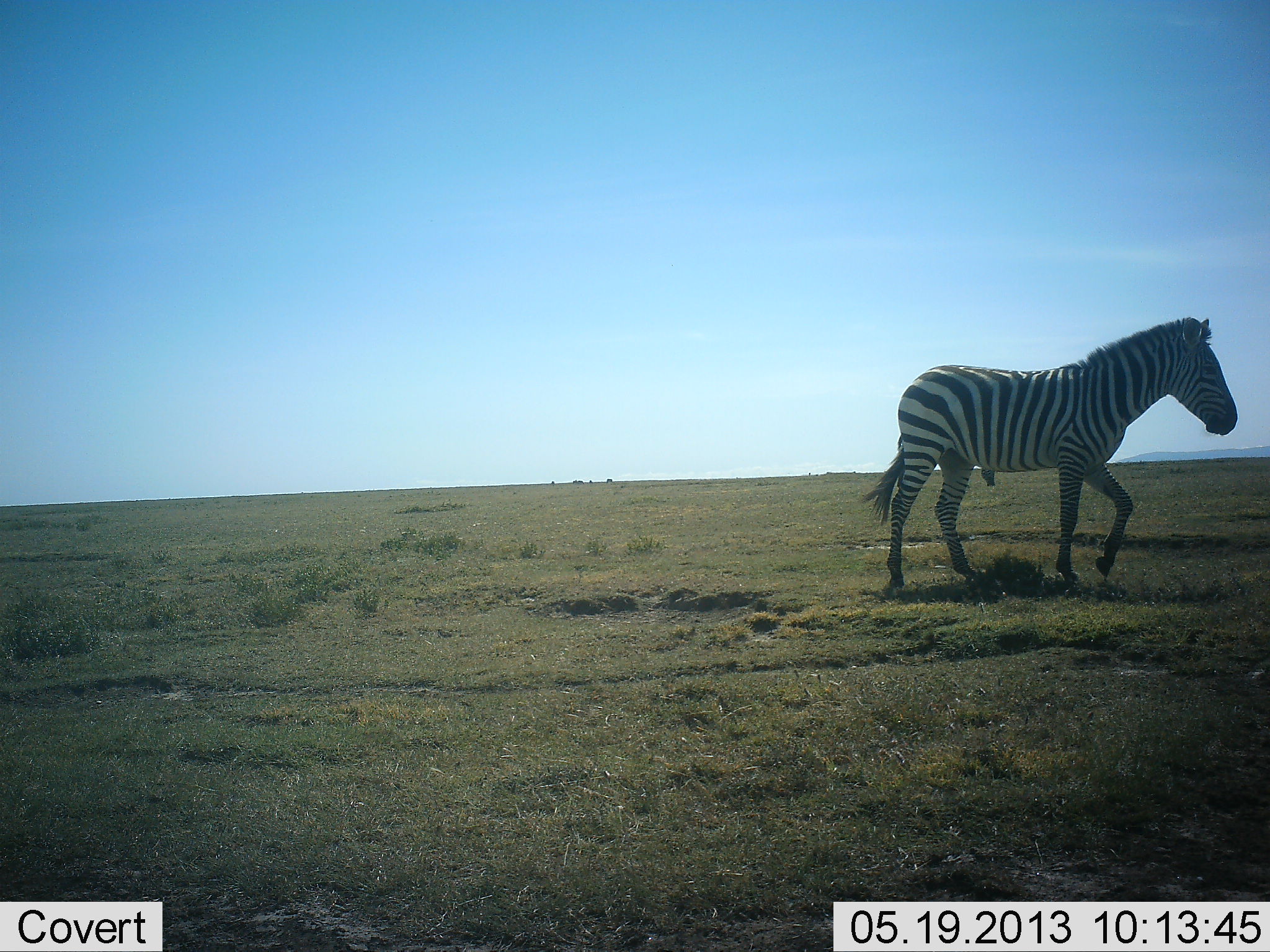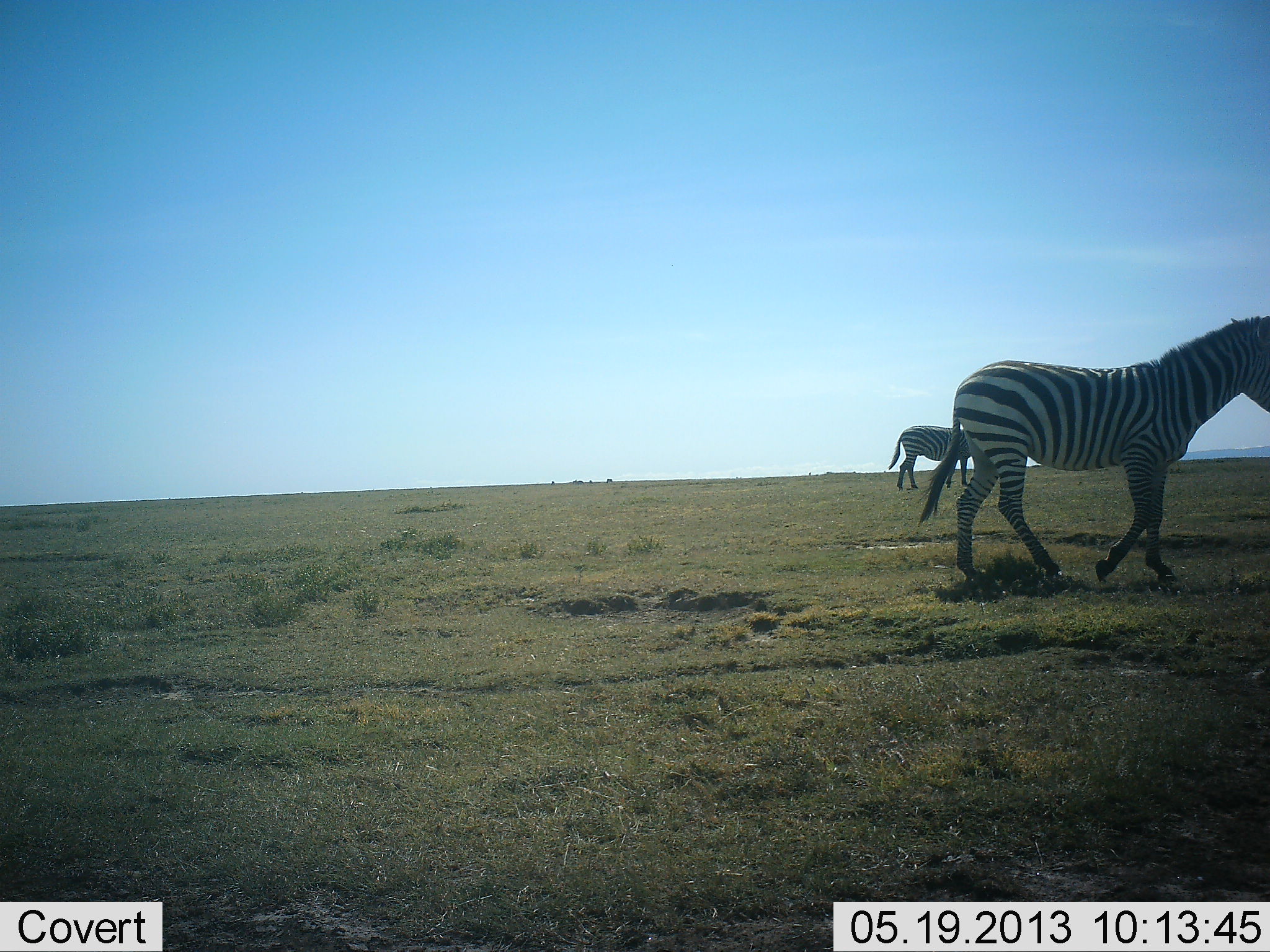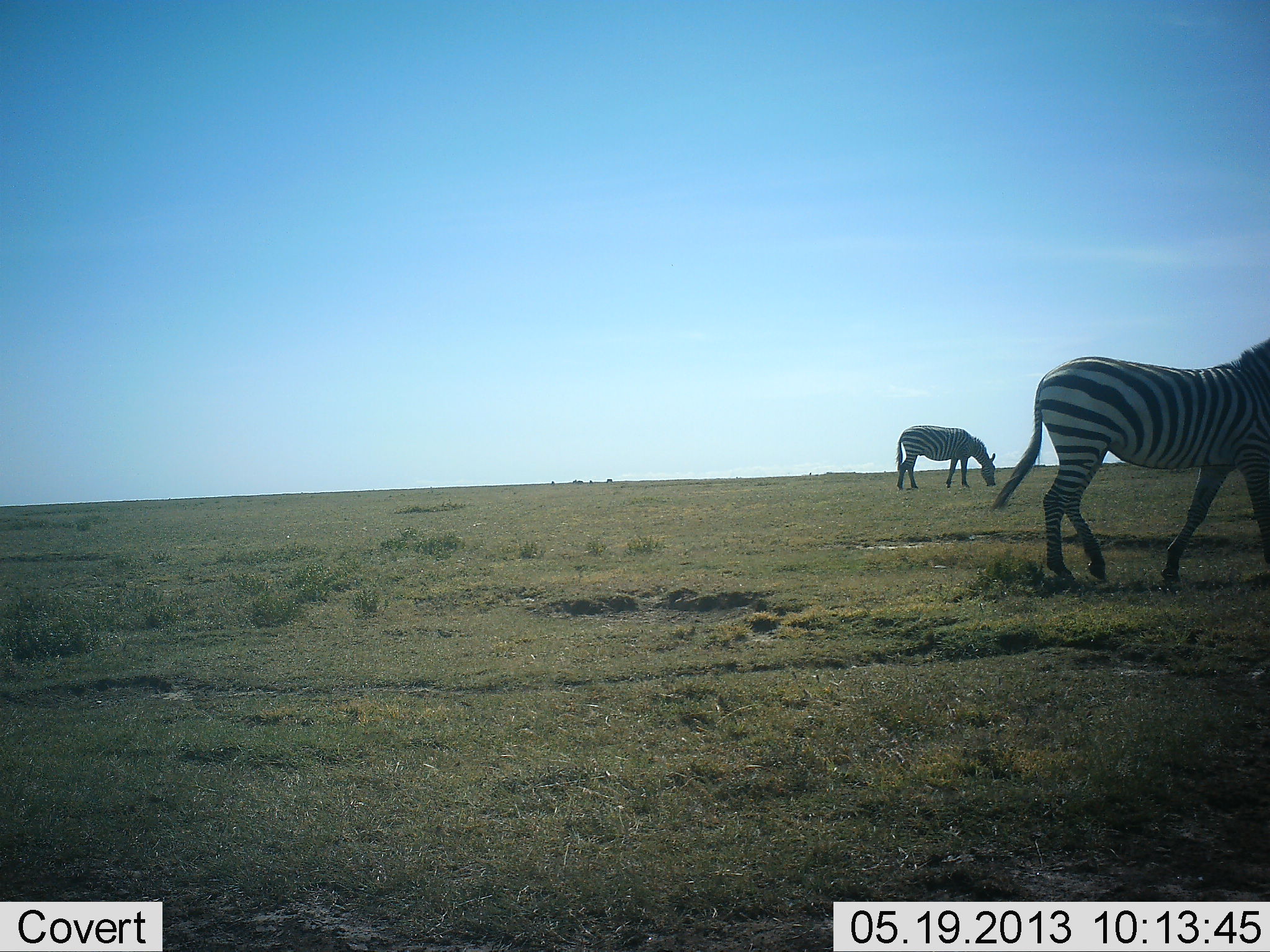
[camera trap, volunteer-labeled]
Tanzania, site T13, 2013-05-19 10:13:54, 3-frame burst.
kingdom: Animalia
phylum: Chordata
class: Mammalia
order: Perissodactyla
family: Equidae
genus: Equus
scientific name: Equus quagga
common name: plains zebra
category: zebra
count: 2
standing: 26%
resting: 0%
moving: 93%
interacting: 0%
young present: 0%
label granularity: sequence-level